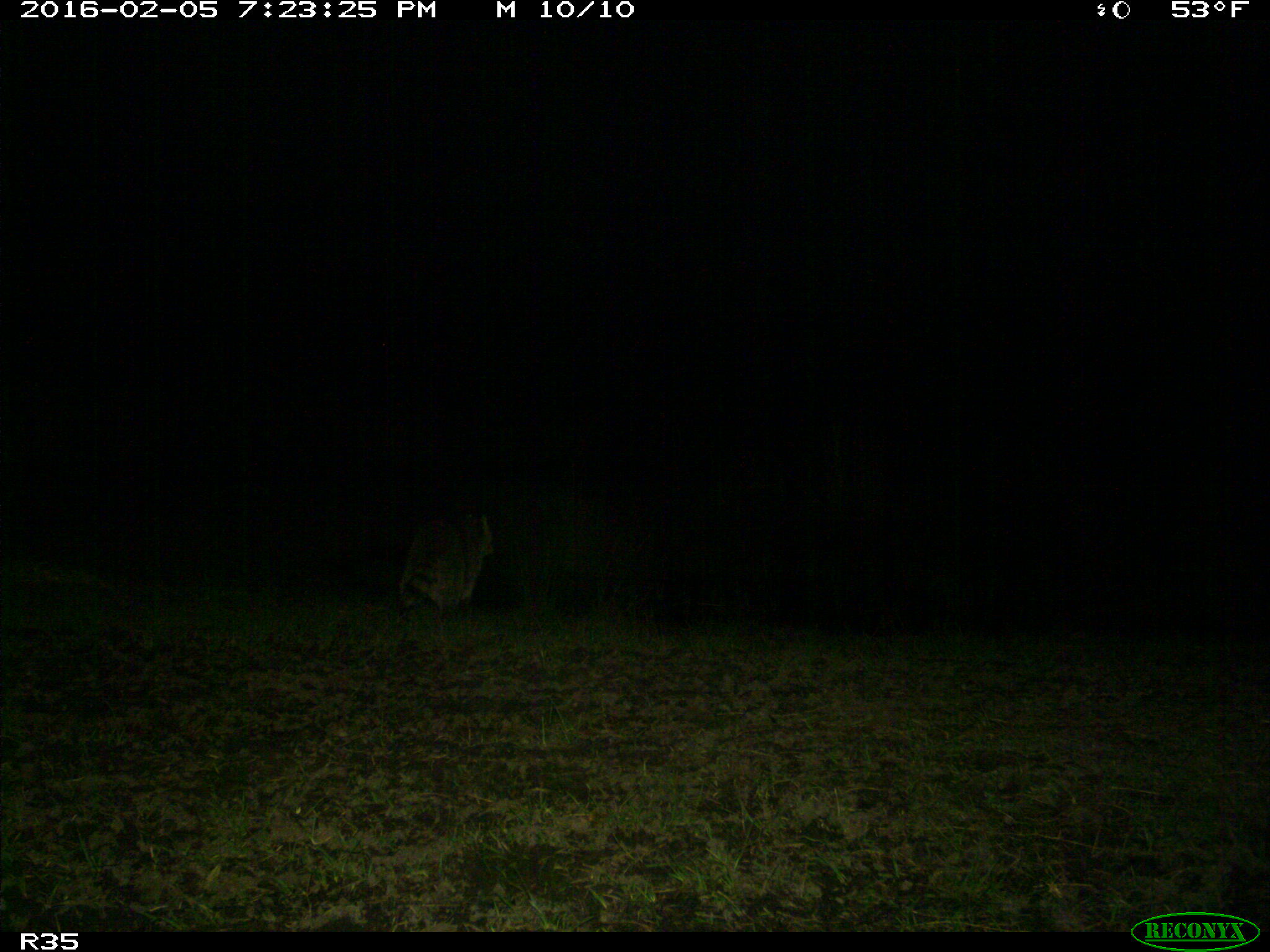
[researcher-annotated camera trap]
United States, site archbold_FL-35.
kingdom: Animalia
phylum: Chordata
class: Mammalia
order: Carnivora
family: Procyonidae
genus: Procyon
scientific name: Procyon lotor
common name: common raccoon